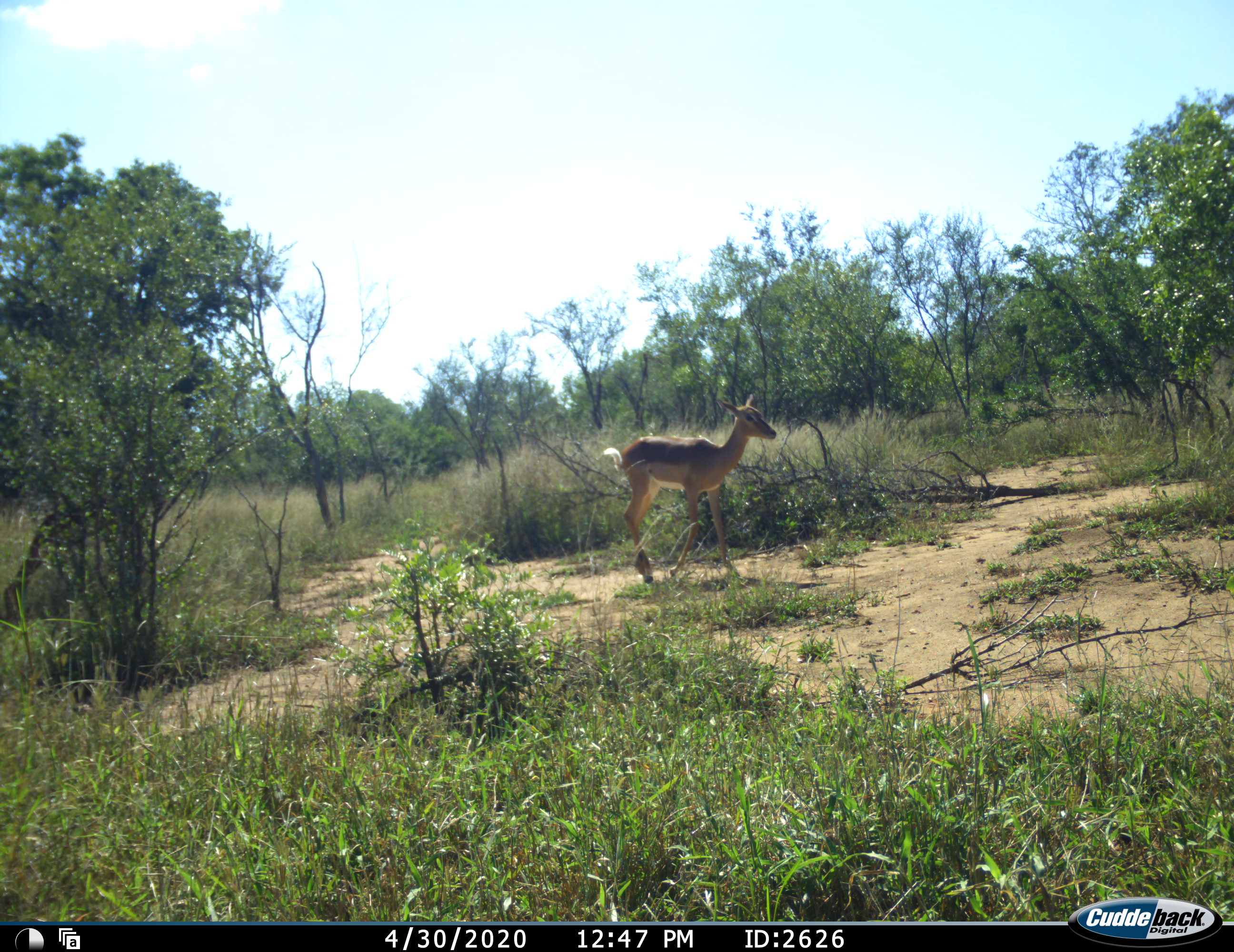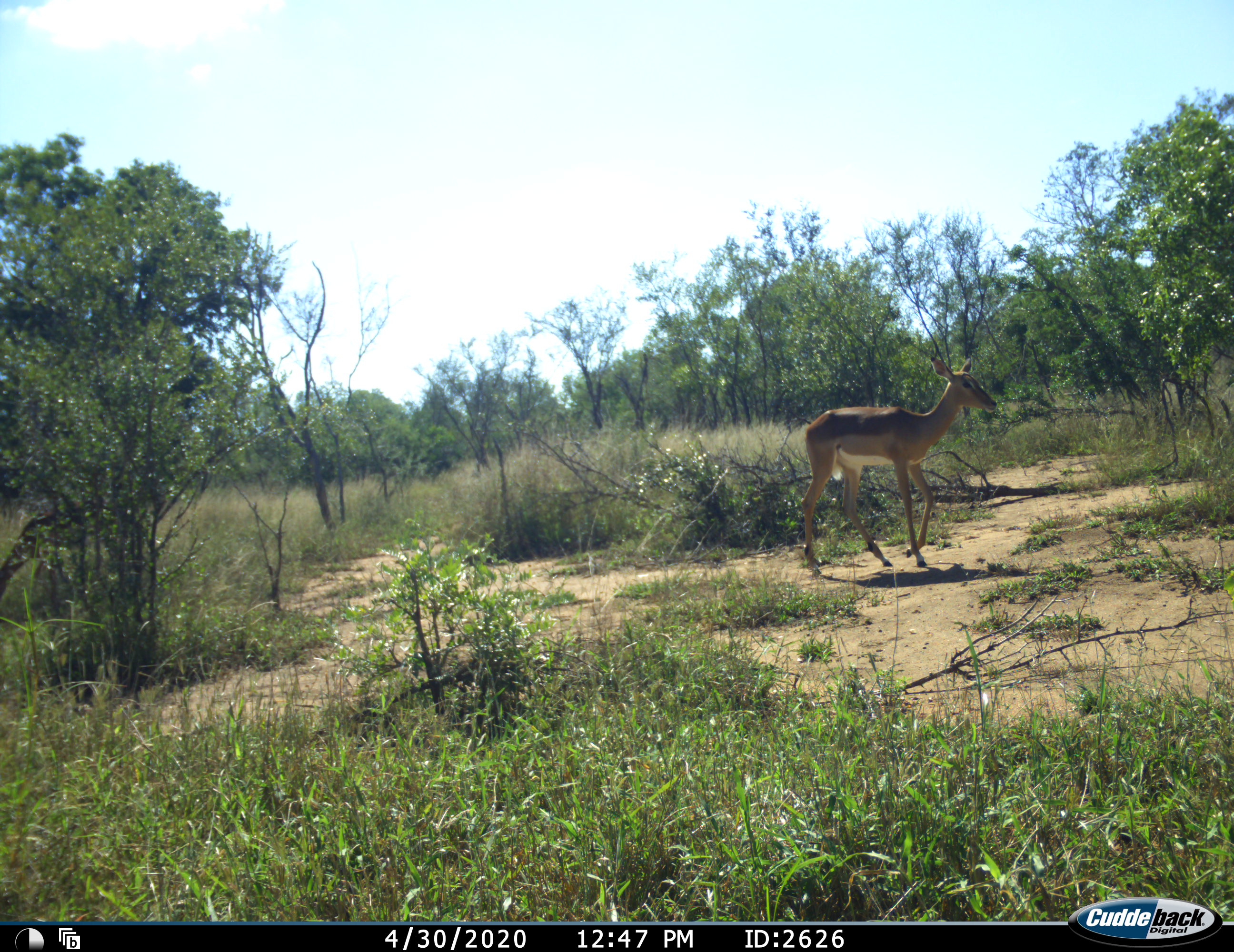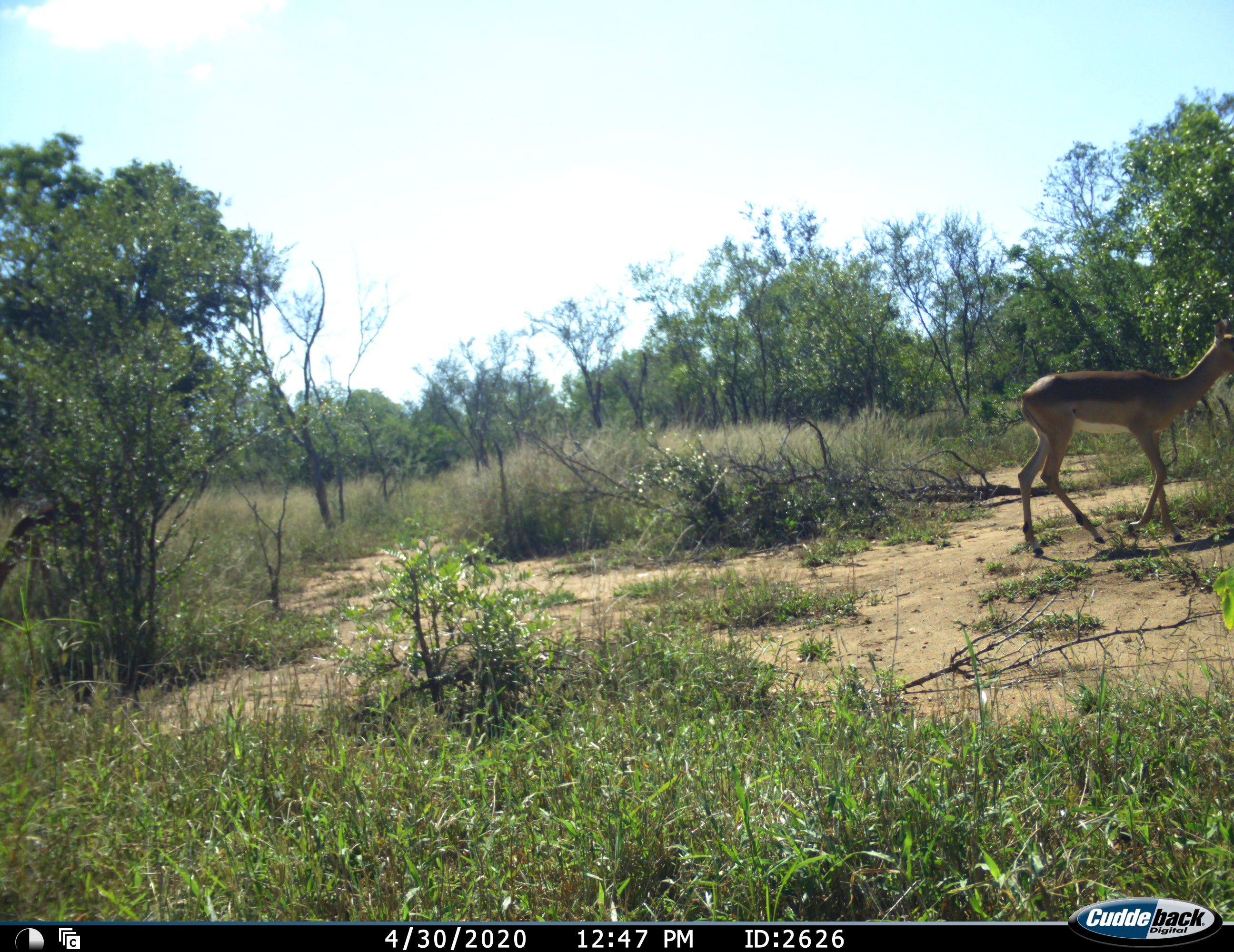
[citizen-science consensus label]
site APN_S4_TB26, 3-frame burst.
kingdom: Animalia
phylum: Chordata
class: Mammalia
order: Artiodactyla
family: Bovidae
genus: Aepyceros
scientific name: Aepyceros melampus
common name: impala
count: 2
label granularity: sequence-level